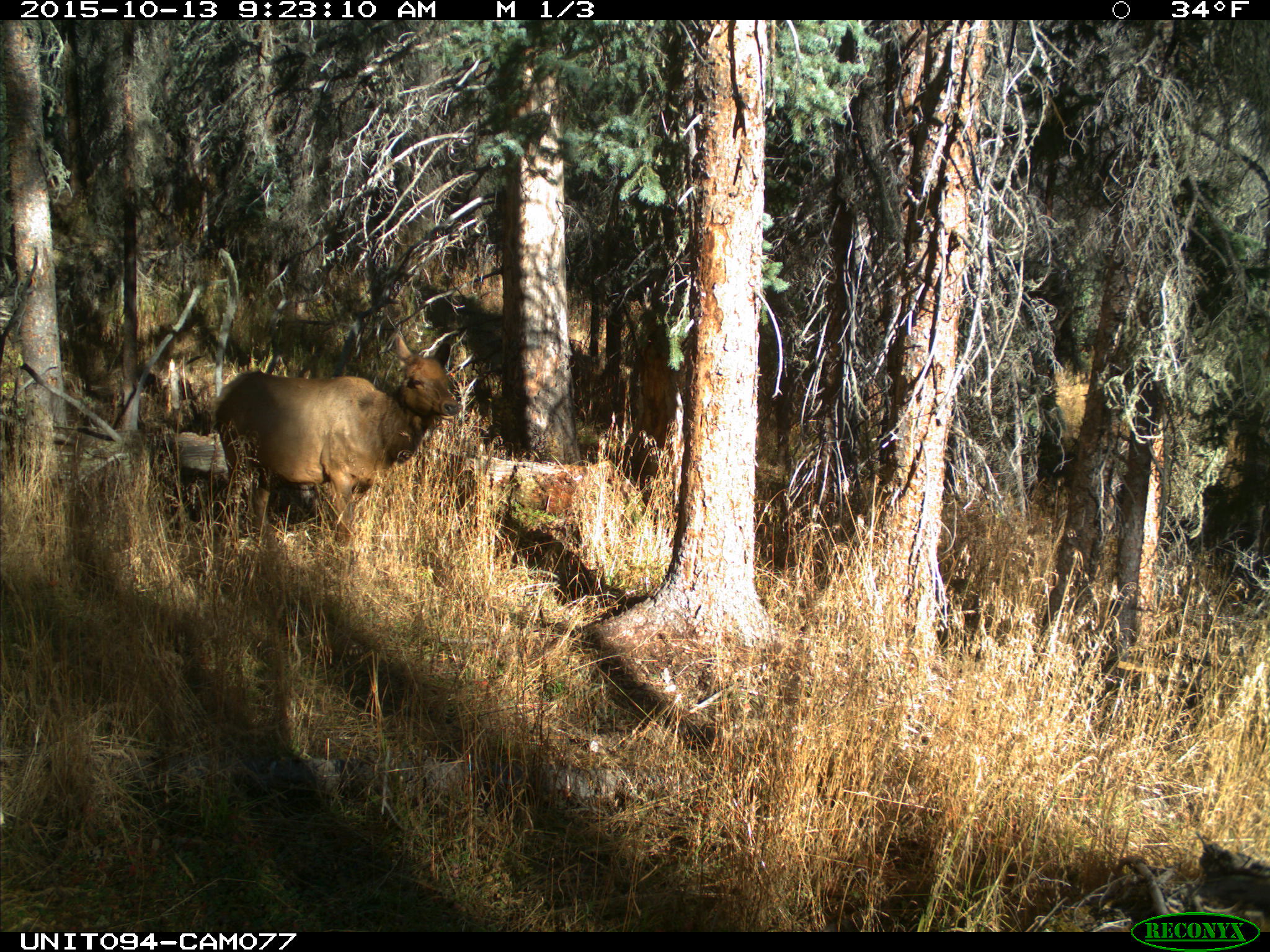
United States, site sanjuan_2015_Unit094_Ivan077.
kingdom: Animalia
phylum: Chordata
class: Mammalia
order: Artiodactyla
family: Cervidae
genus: Cervus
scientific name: Cervus elaphus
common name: red deer